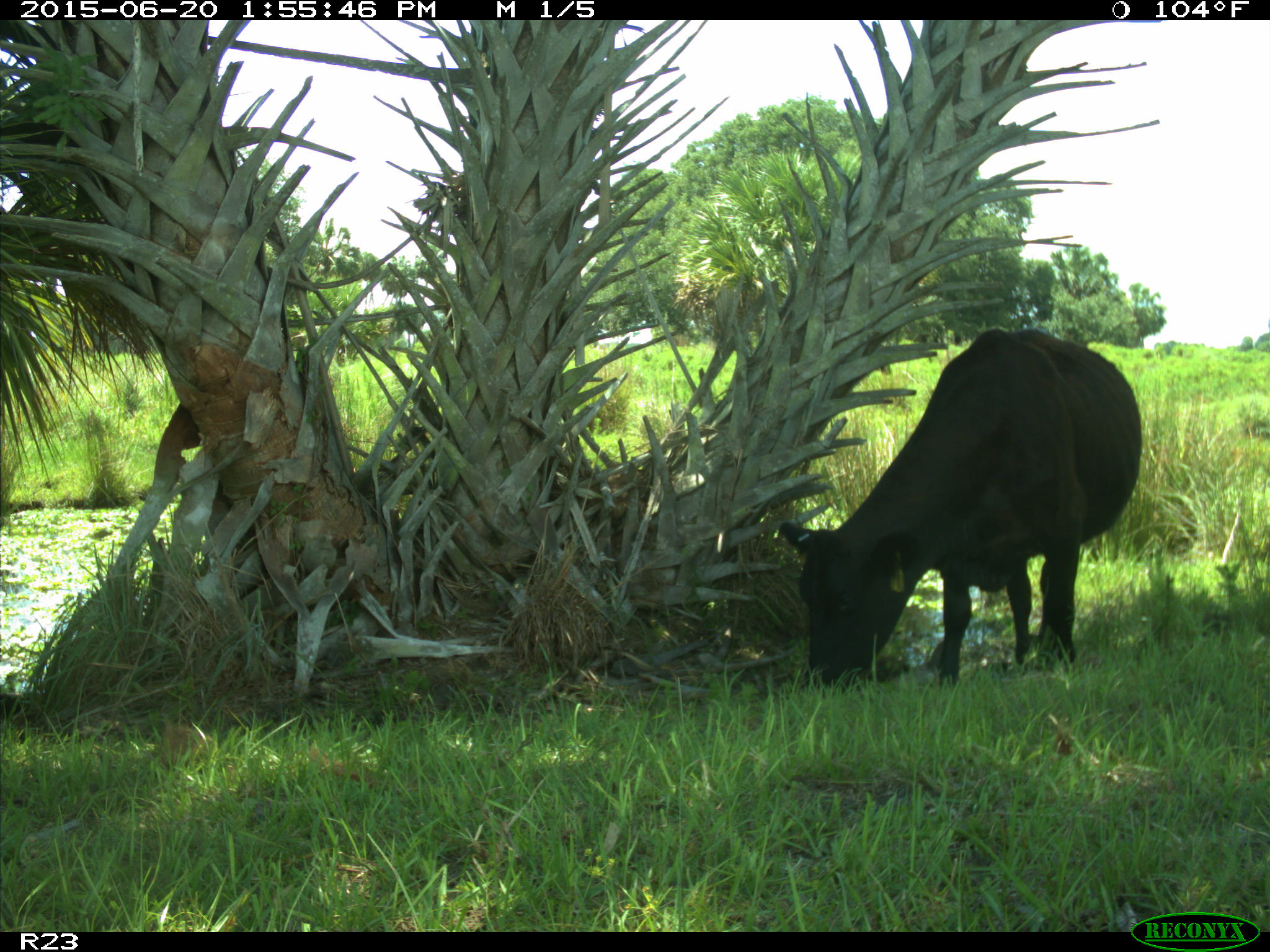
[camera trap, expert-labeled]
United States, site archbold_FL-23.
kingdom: Animalia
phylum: Chordata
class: Mammalia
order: Artiodactyla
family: Bovidae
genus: Bos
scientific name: Bos taurus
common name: domestic cow